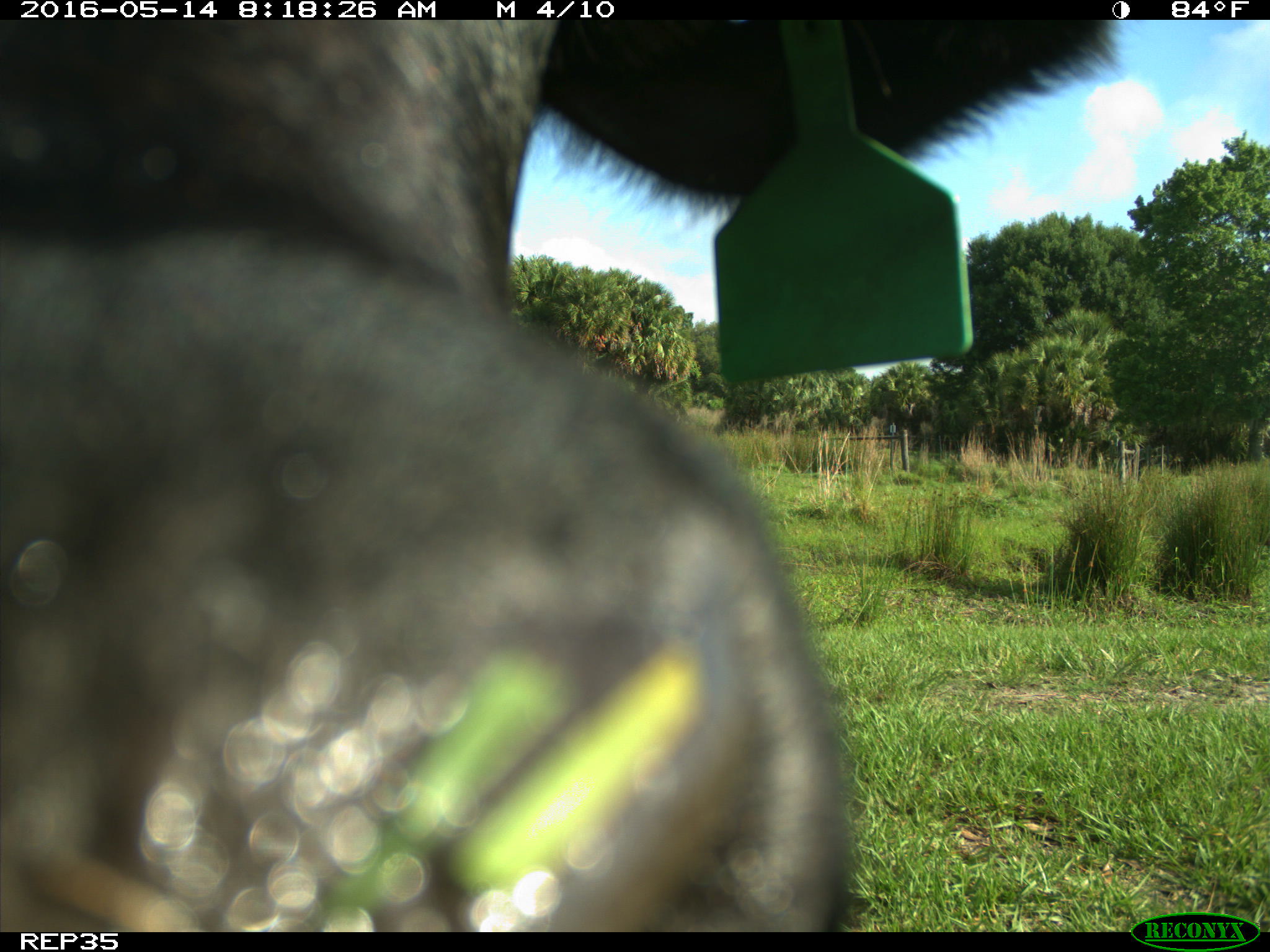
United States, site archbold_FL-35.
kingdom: Animalia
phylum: Chordata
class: Mammalia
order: Artiodactyla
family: Bovidae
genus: Bos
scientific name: Bos taurus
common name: domestic cow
Bos taurus (domestic cow).